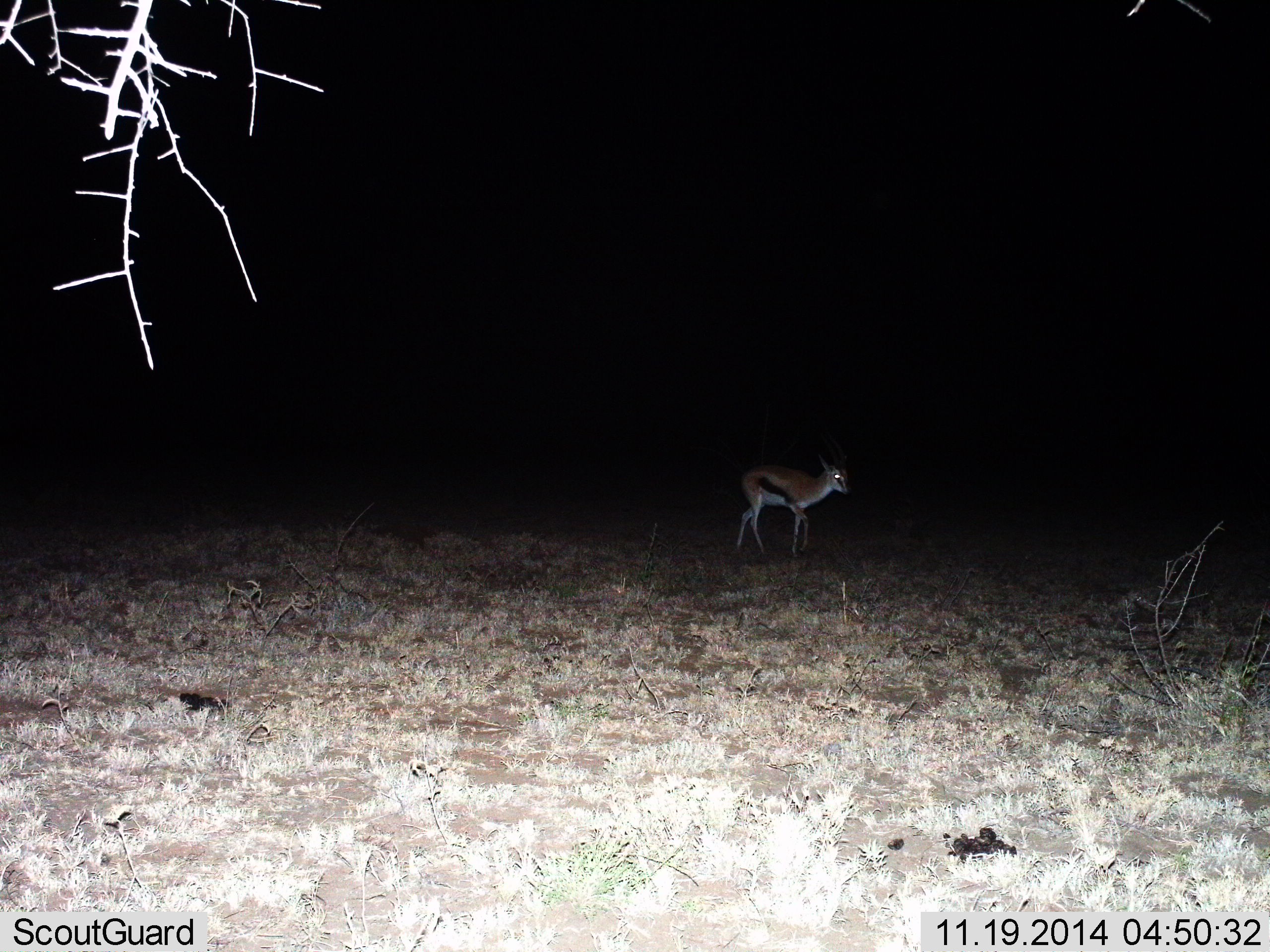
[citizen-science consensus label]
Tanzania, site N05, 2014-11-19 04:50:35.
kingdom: Animalia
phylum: Chordata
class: Mammalia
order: Artiodactyla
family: Bovidae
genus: Eudorcas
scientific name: Eudorcas thomsonii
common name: thomson's gazelle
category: gazellethomsons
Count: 1.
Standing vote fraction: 50%.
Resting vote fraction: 0%.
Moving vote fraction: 50%.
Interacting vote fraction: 0%.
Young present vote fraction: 0%.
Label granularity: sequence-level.